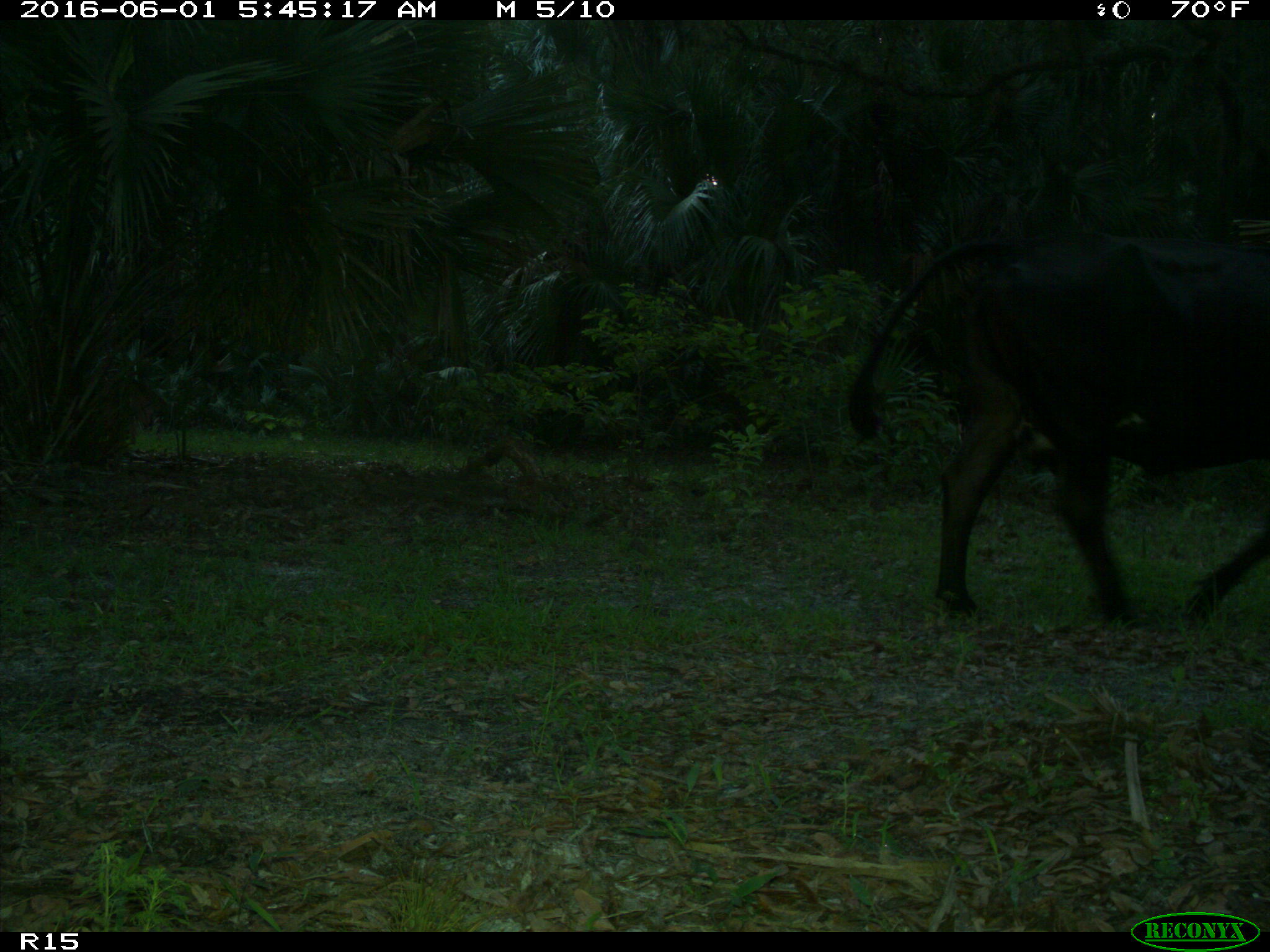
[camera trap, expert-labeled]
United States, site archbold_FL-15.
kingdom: Animalia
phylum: Chordata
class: Mammalia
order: Artiodactyla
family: Bovidae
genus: Bos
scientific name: Bos taurus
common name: domestic cow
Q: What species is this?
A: Bos taurus (domestic cow).